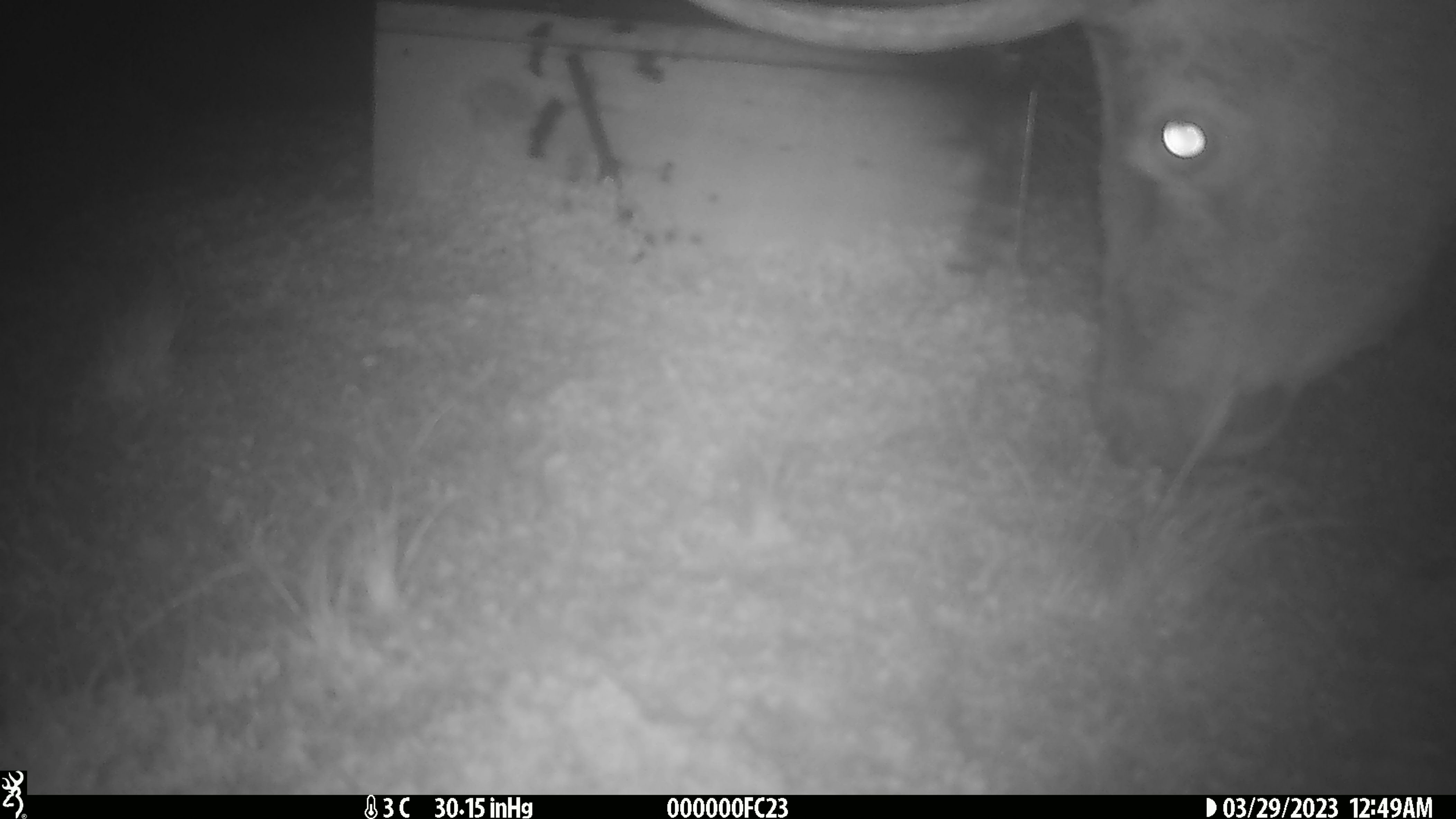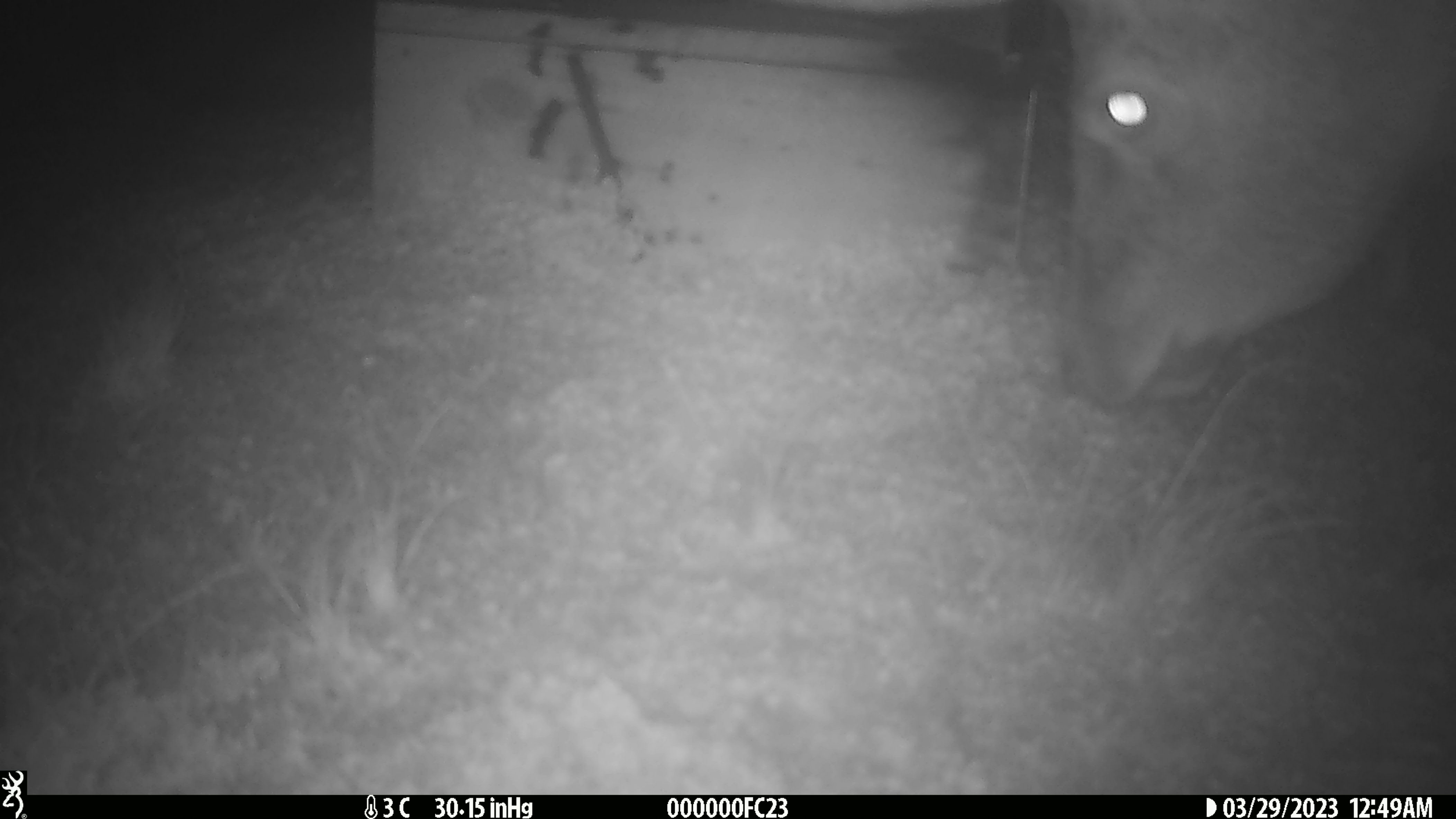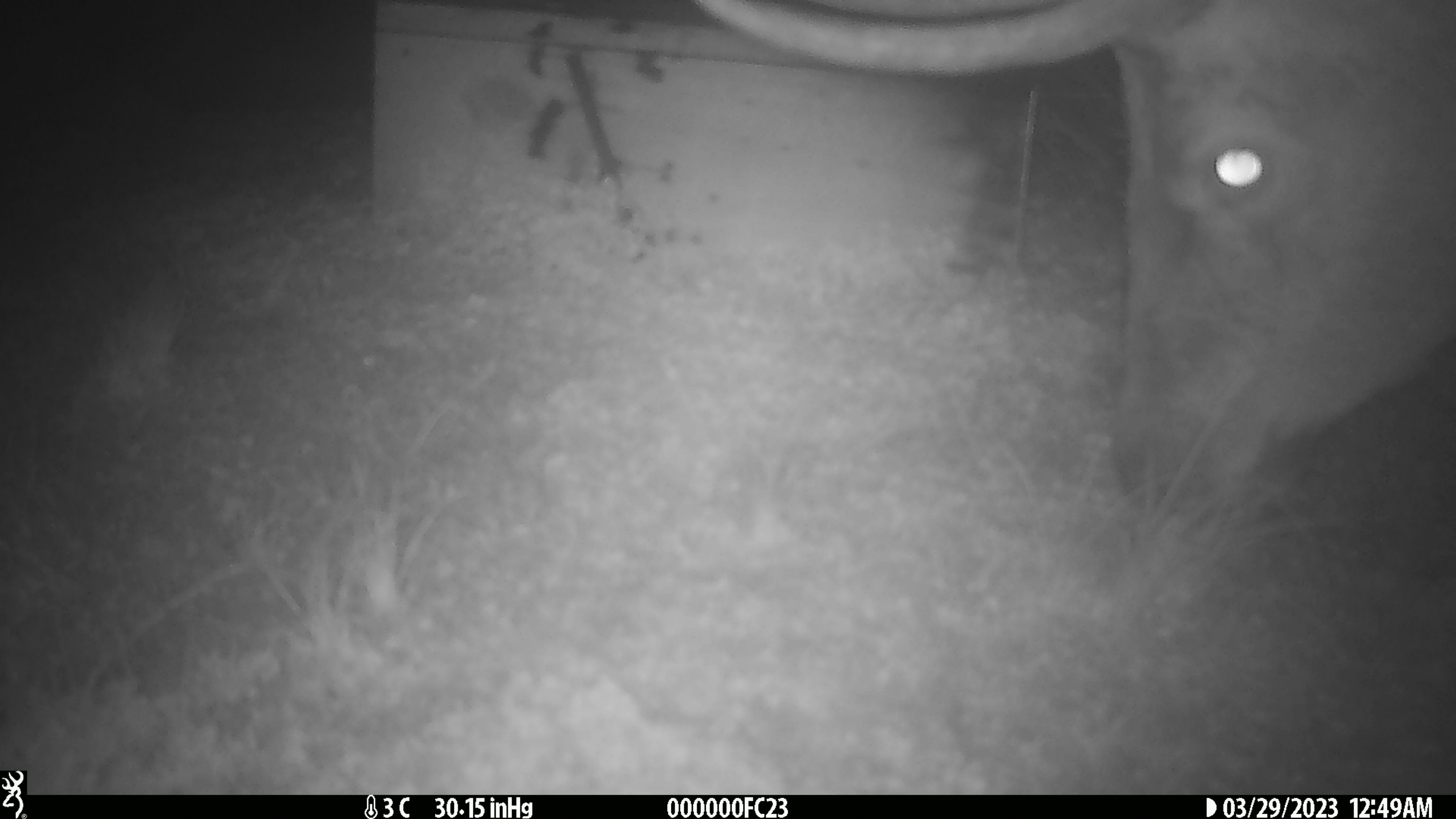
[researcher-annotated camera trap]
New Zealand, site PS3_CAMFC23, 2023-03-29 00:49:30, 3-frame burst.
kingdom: Animalia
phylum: Chordata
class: Mammalia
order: Artiodactyla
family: Cervidae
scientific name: Cervidae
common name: deer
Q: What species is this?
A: Deer (Cervidae).